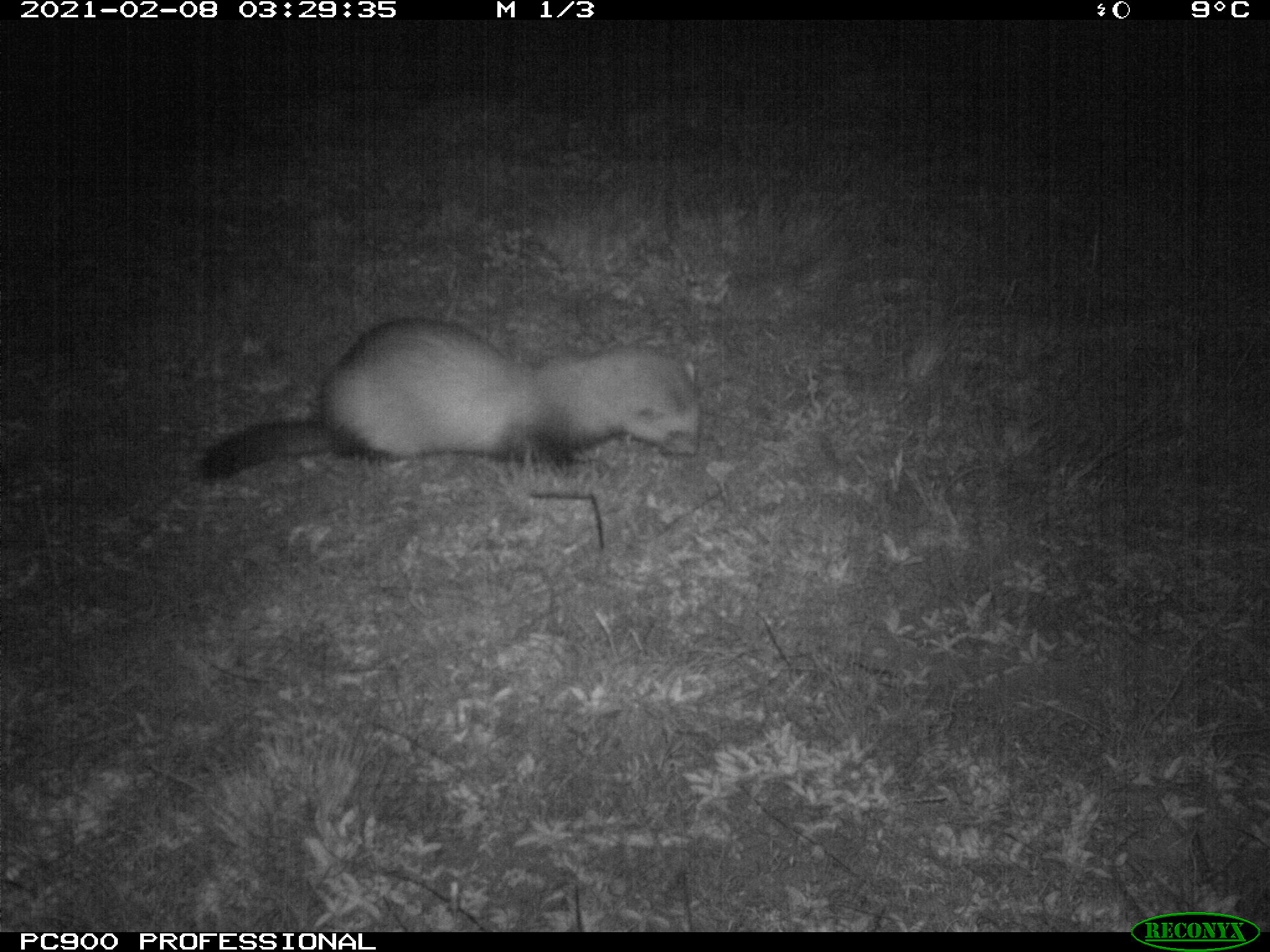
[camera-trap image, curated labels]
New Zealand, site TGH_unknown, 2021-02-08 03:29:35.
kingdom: Animalia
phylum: Chordata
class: Mammalia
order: Carnivora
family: Mustelidae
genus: Mustela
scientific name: Mustela furo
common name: ferret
Ferret (Mustela furo).